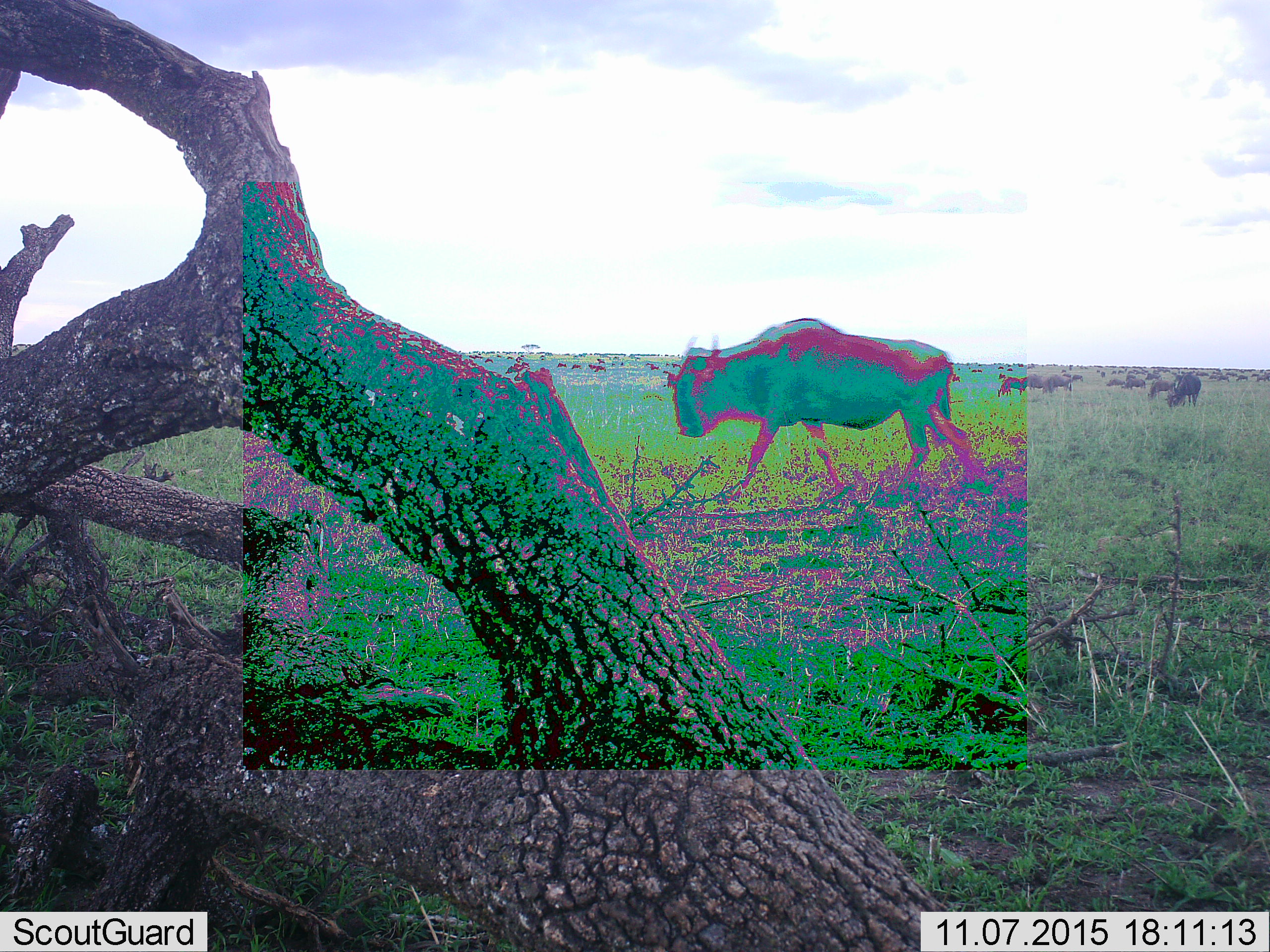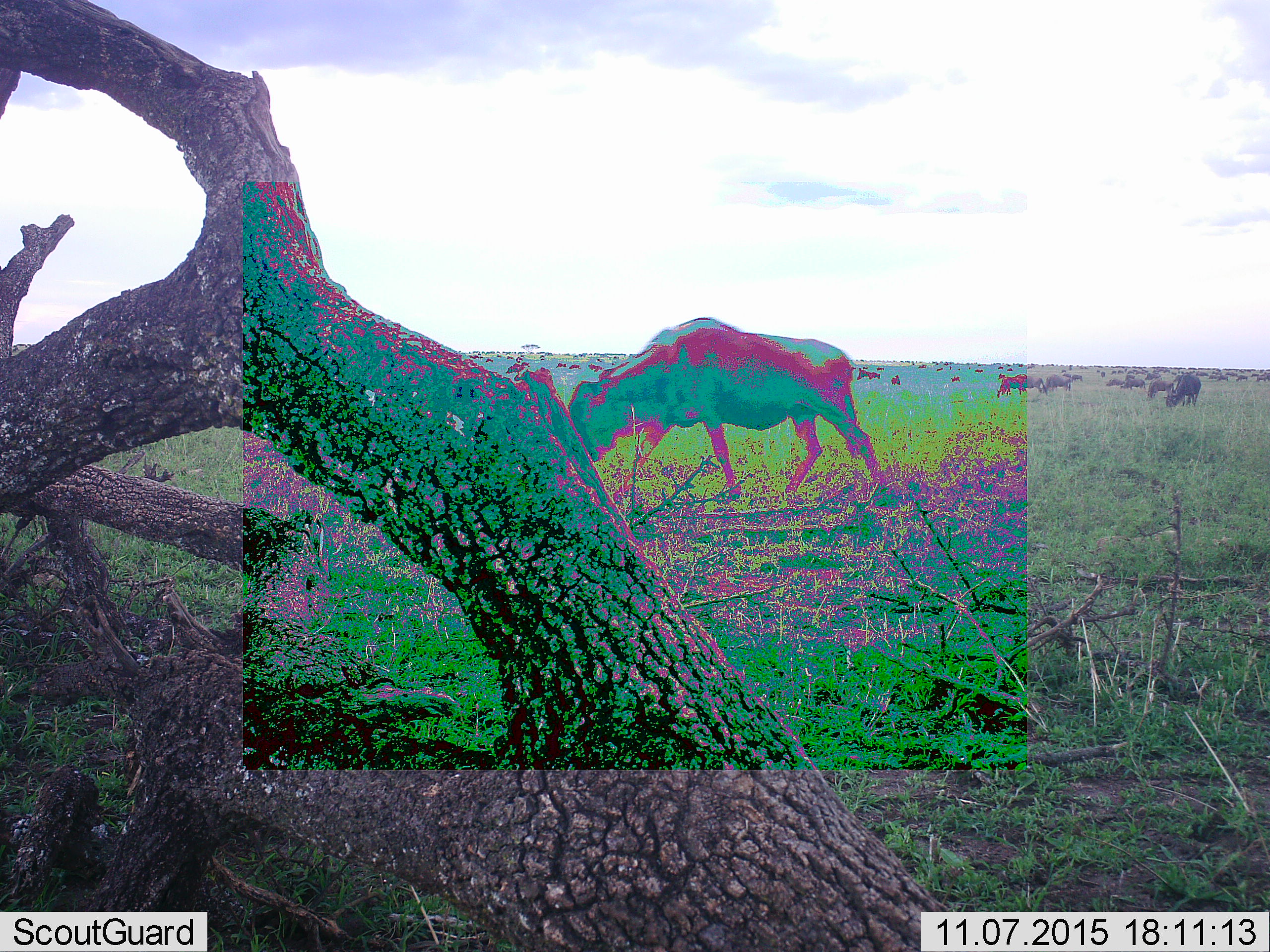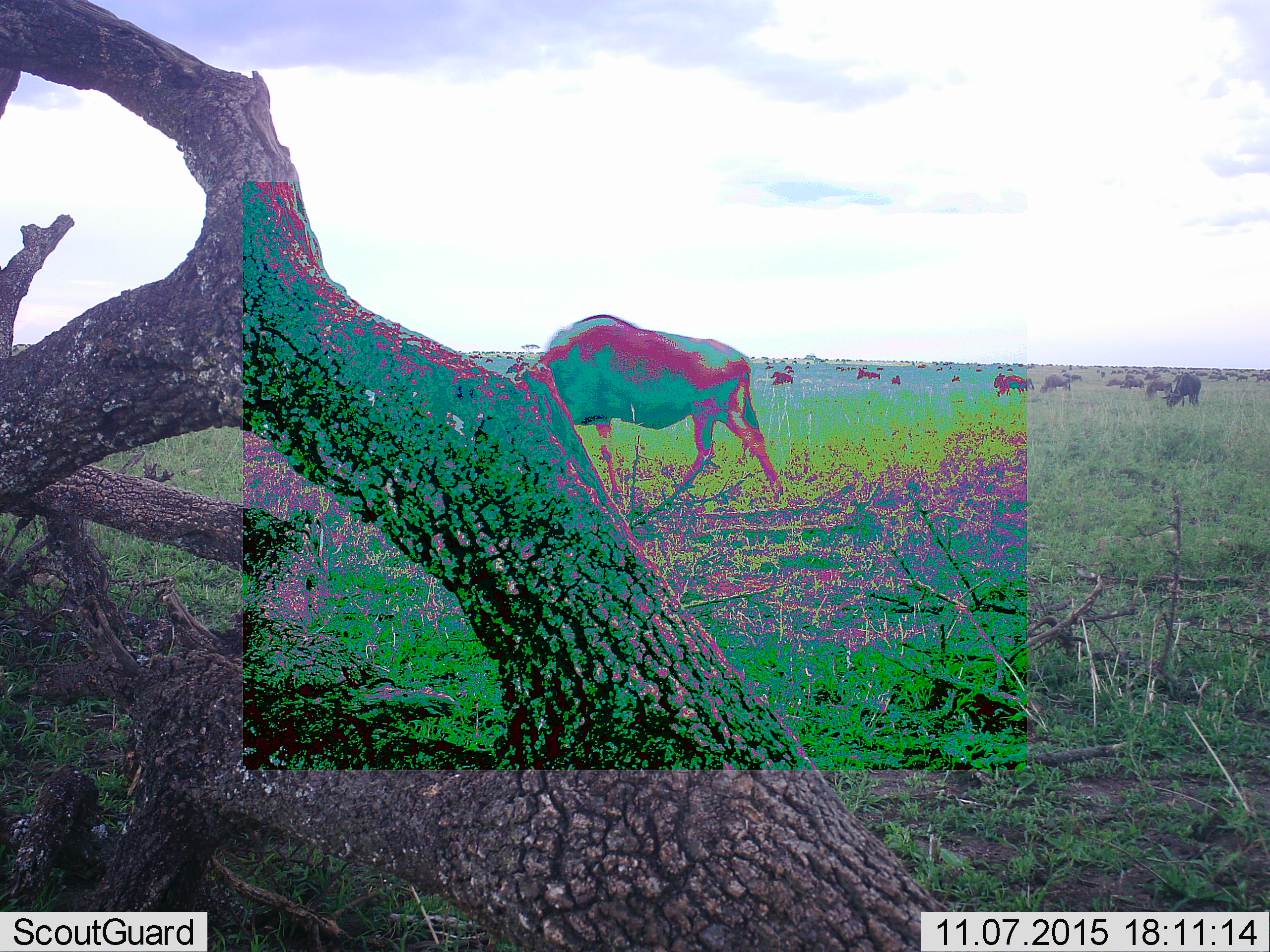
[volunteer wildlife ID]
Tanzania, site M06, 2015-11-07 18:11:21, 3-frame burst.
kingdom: Animalia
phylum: Chordata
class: Mammalia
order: Artiodactyla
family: Bovidae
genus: Connochaetes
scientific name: Connochaetes taurinus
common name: blue wildebeest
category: wildebeest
Wildebeest (blue wildebeest) (Connochaetes taurinus), count 11-50. Behavior (volunteer vote fractions): standing 75%, resting 0%, moving 100%, interacting 0%. Young present (vote fraction): 0%. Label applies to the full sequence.